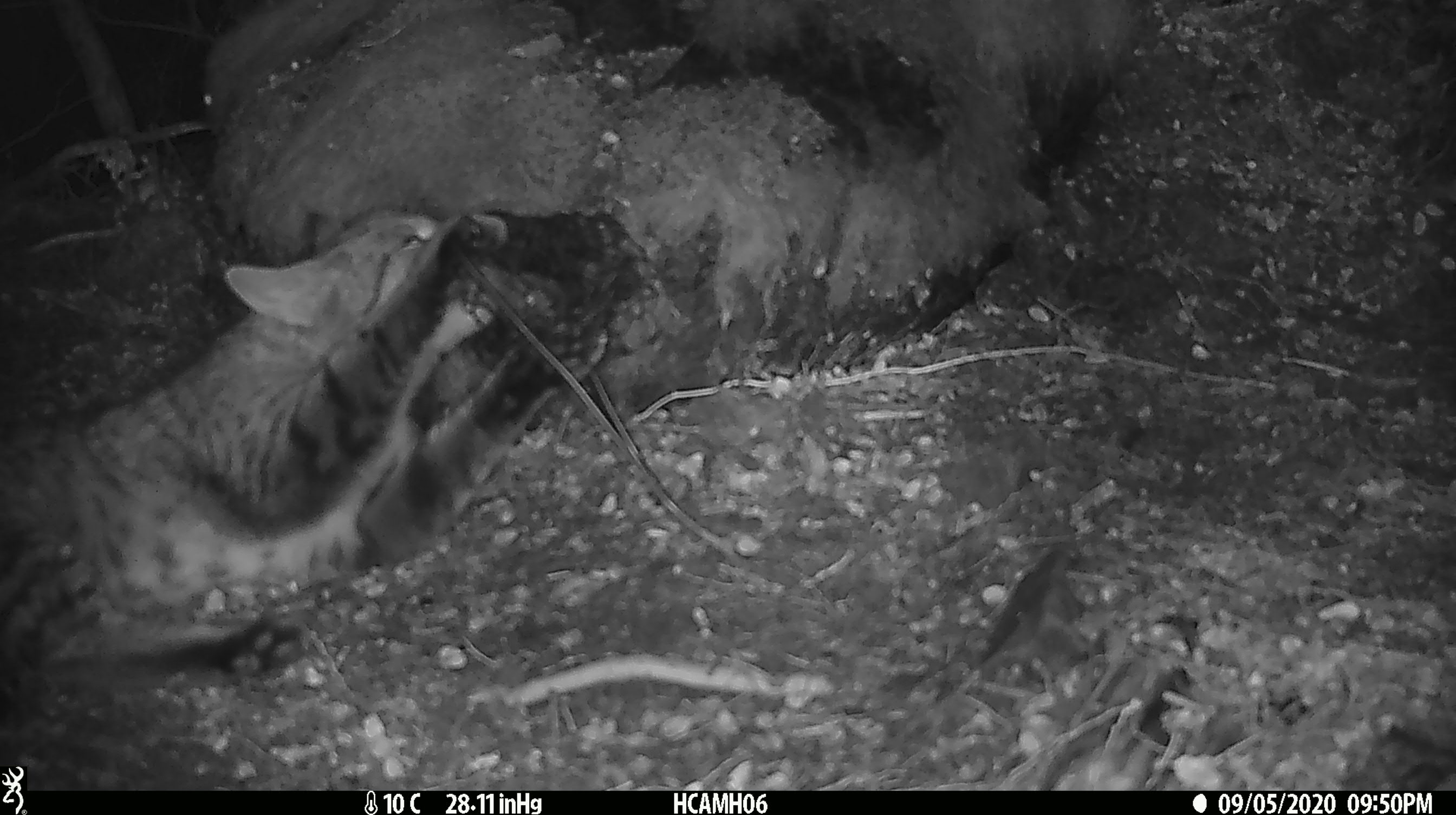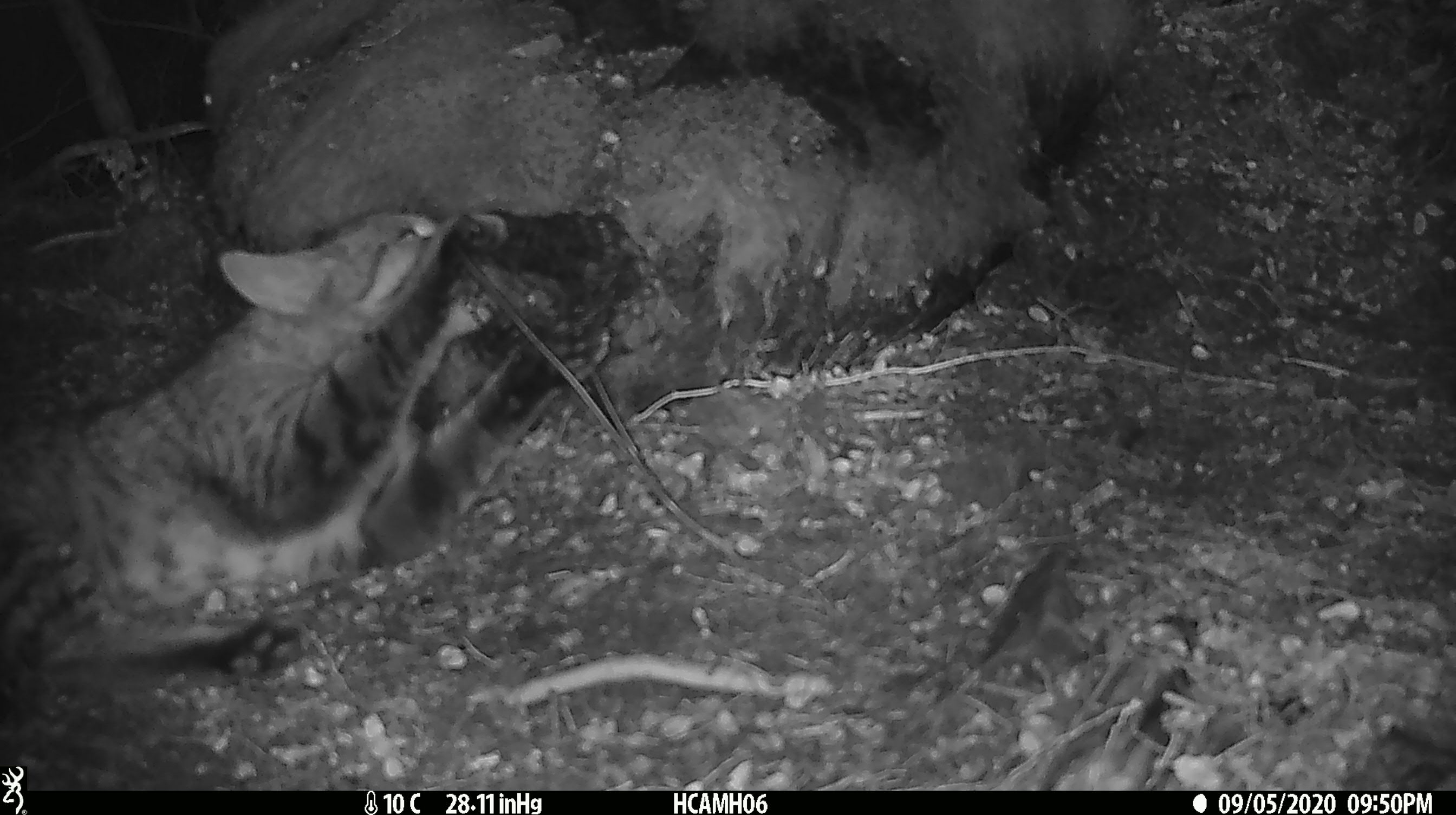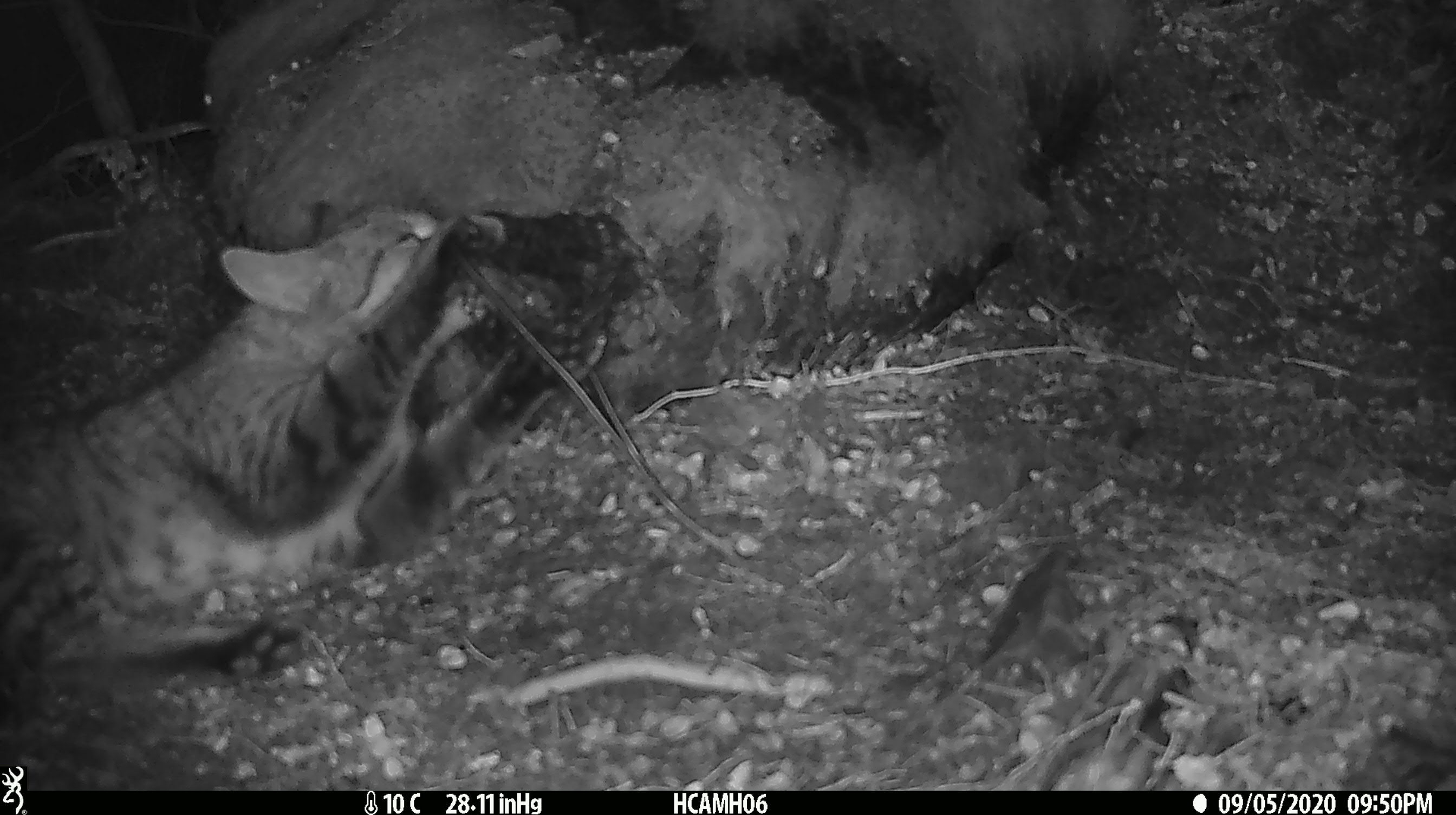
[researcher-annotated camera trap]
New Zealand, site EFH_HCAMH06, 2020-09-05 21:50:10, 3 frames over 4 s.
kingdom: Animalia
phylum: Chordata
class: Mammalia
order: Carnivora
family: Felidae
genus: Felis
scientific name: Felis catus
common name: domestic cat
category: cat